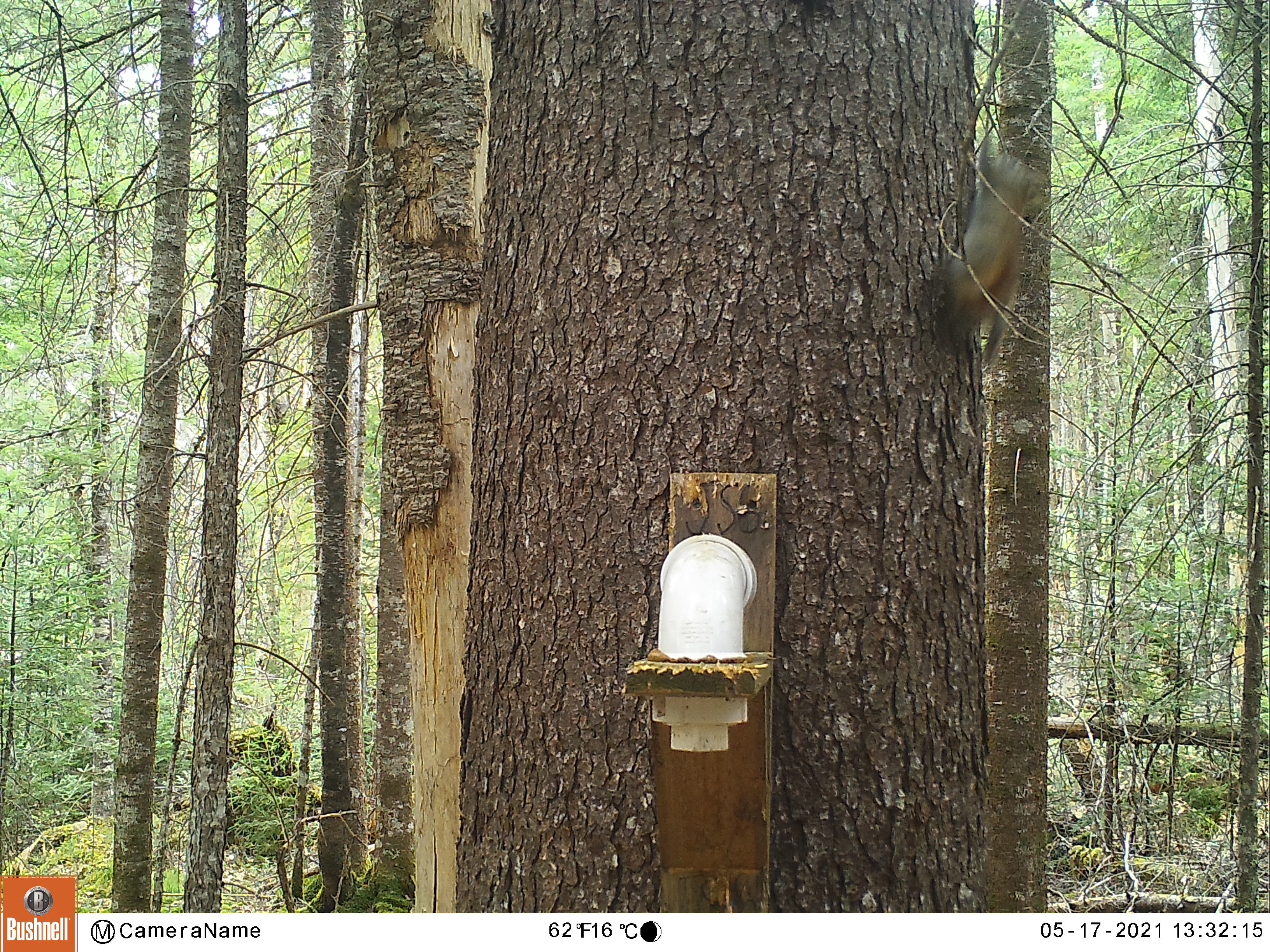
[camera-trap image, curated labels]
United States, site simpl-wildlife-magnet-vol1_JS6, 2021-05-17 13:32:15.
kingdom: Animalia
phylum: Chordata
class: Mammalia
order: Rodentia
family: Sciuridae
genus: Tamiasciurus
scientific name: Tamiasciurus hudsonicus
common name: red squirrel